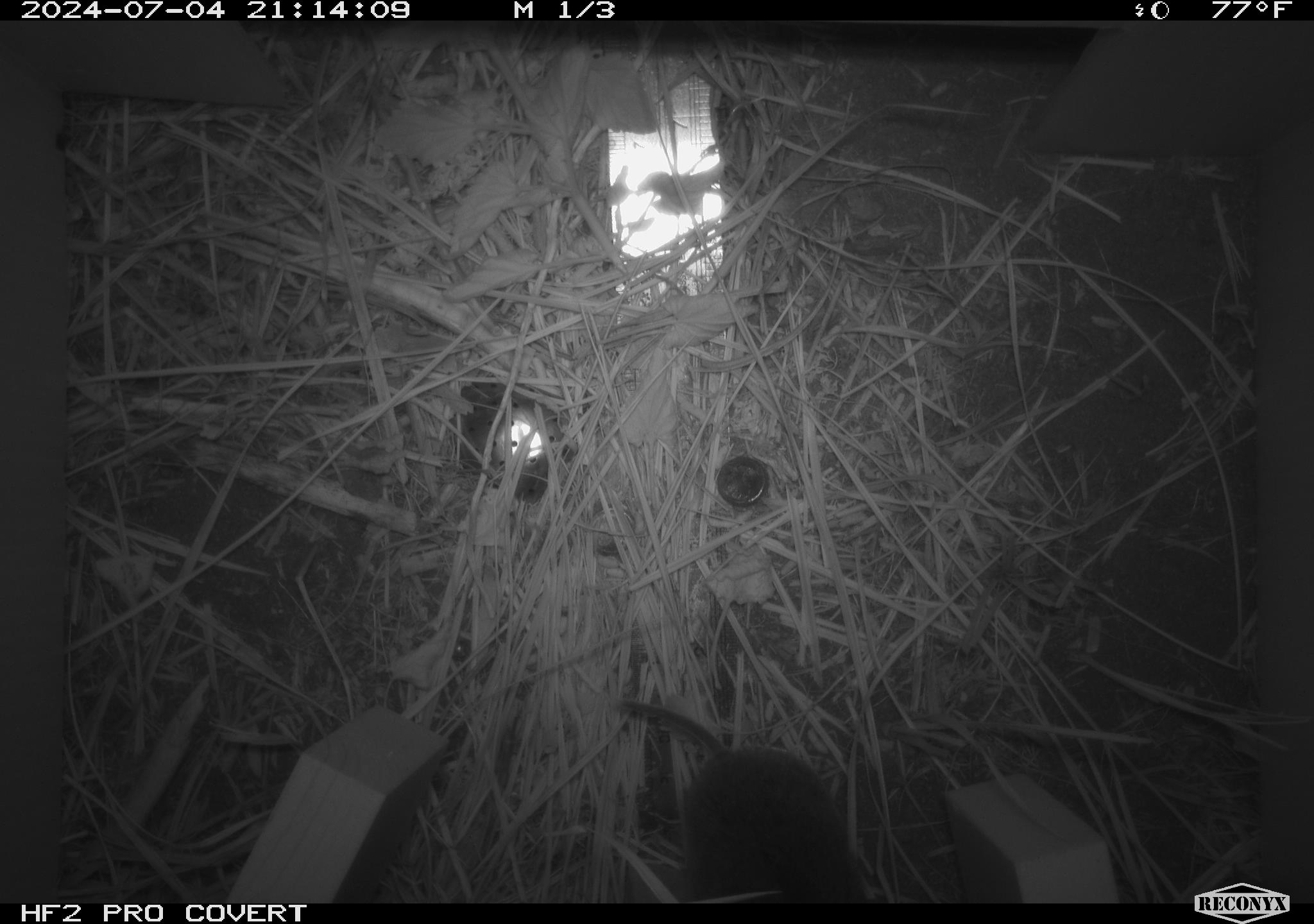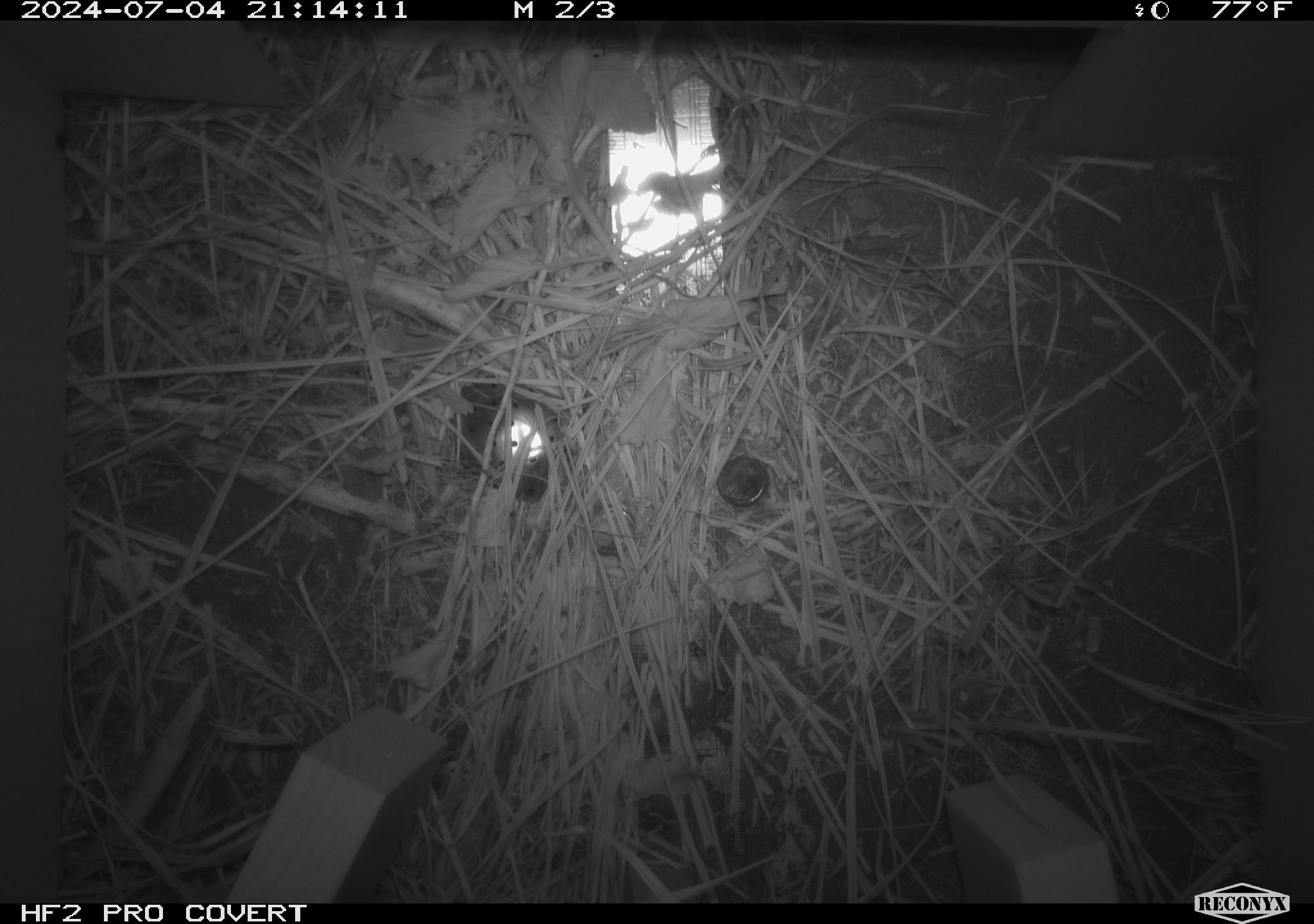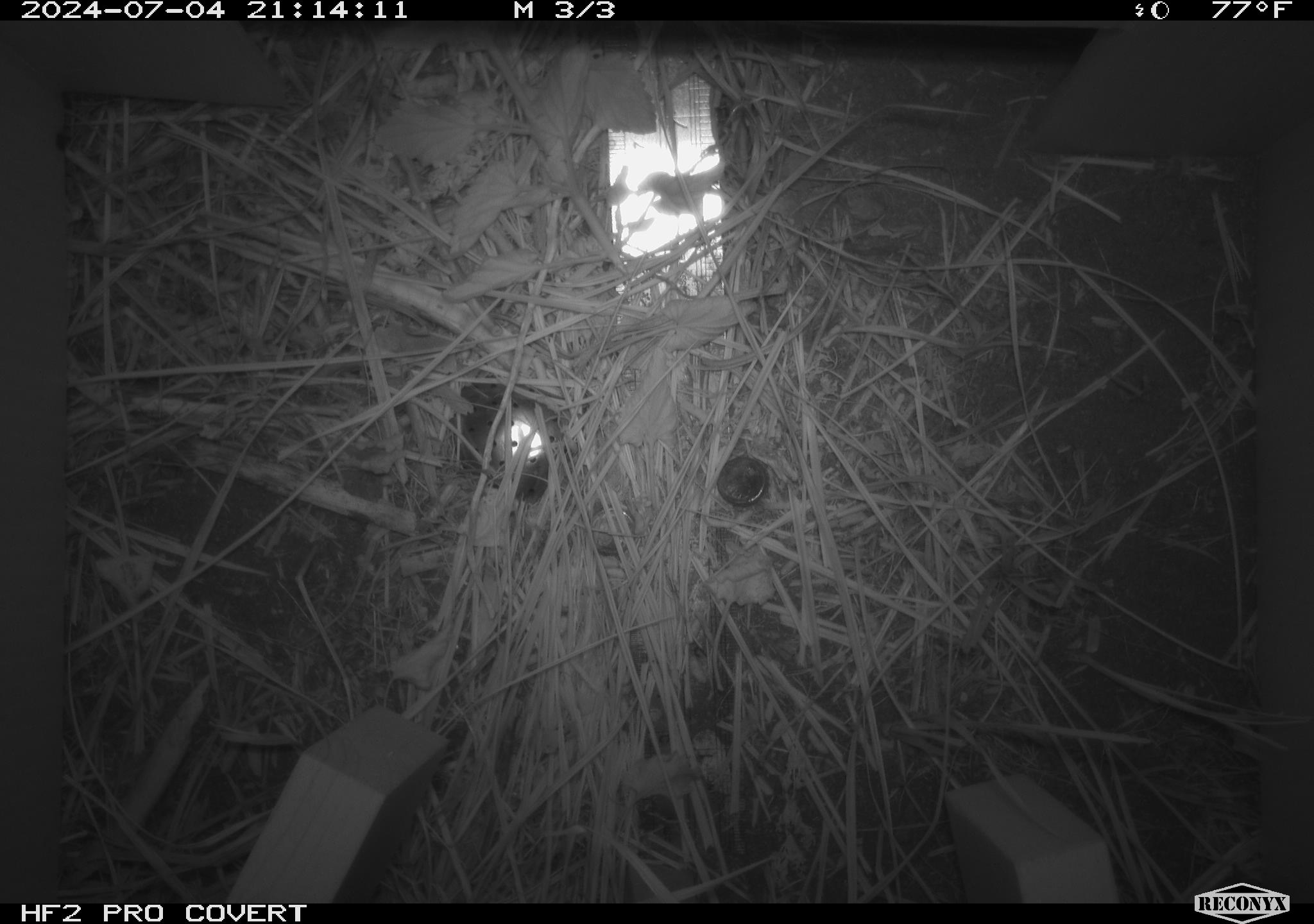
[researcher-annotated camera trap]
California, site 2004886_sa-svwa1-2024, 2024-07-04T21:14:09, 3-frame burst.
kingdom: Animalia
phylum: Chordata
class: Mammalia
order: Rodentia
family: Cricetidae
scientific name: Arvicolinae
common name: voles, lemmings, and muskrats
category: arvicolinae subfamily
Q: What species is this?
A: Arvicolinae subfamily (voles, lemmings, and muskrats) (Arvicolinae).